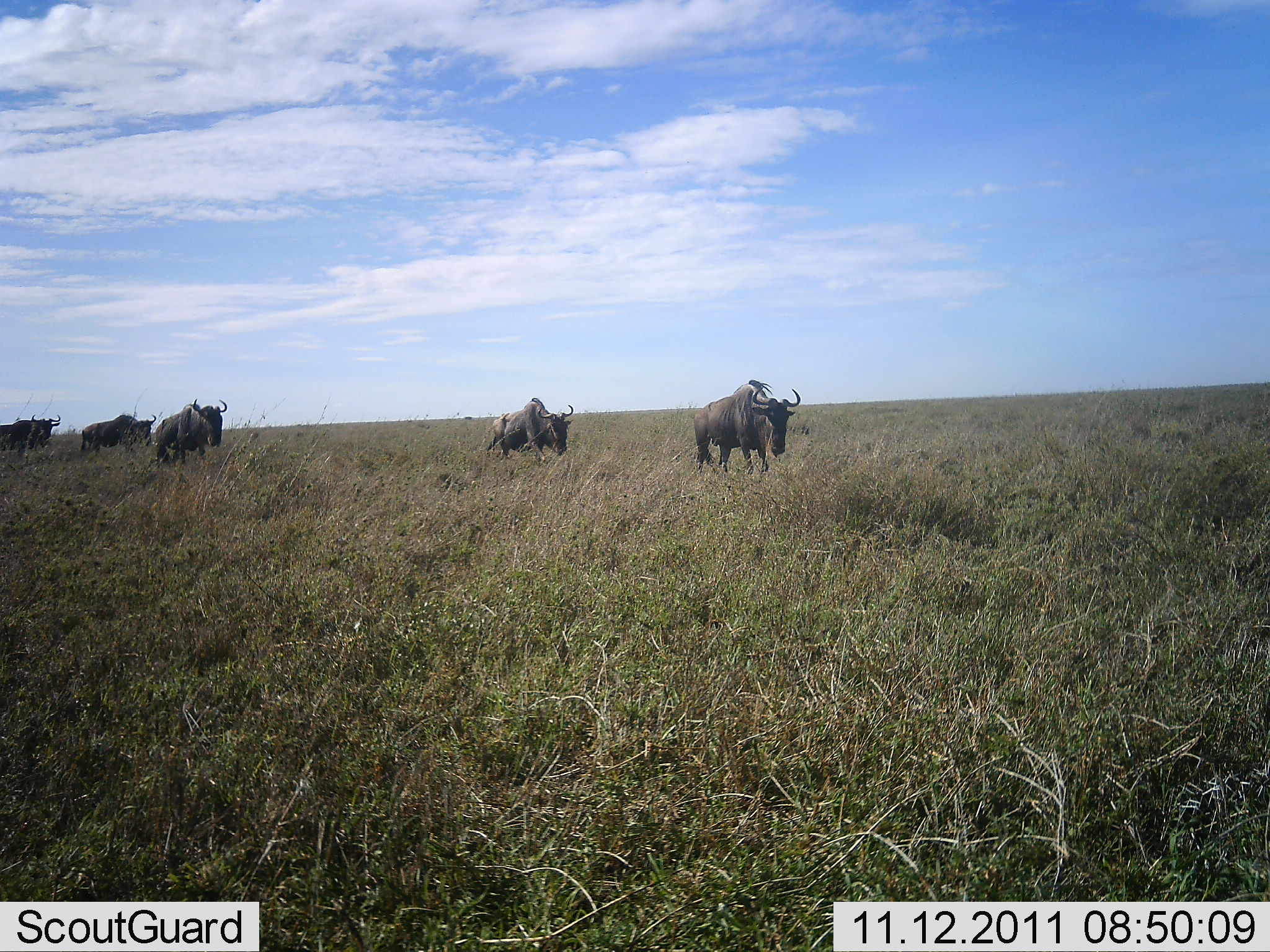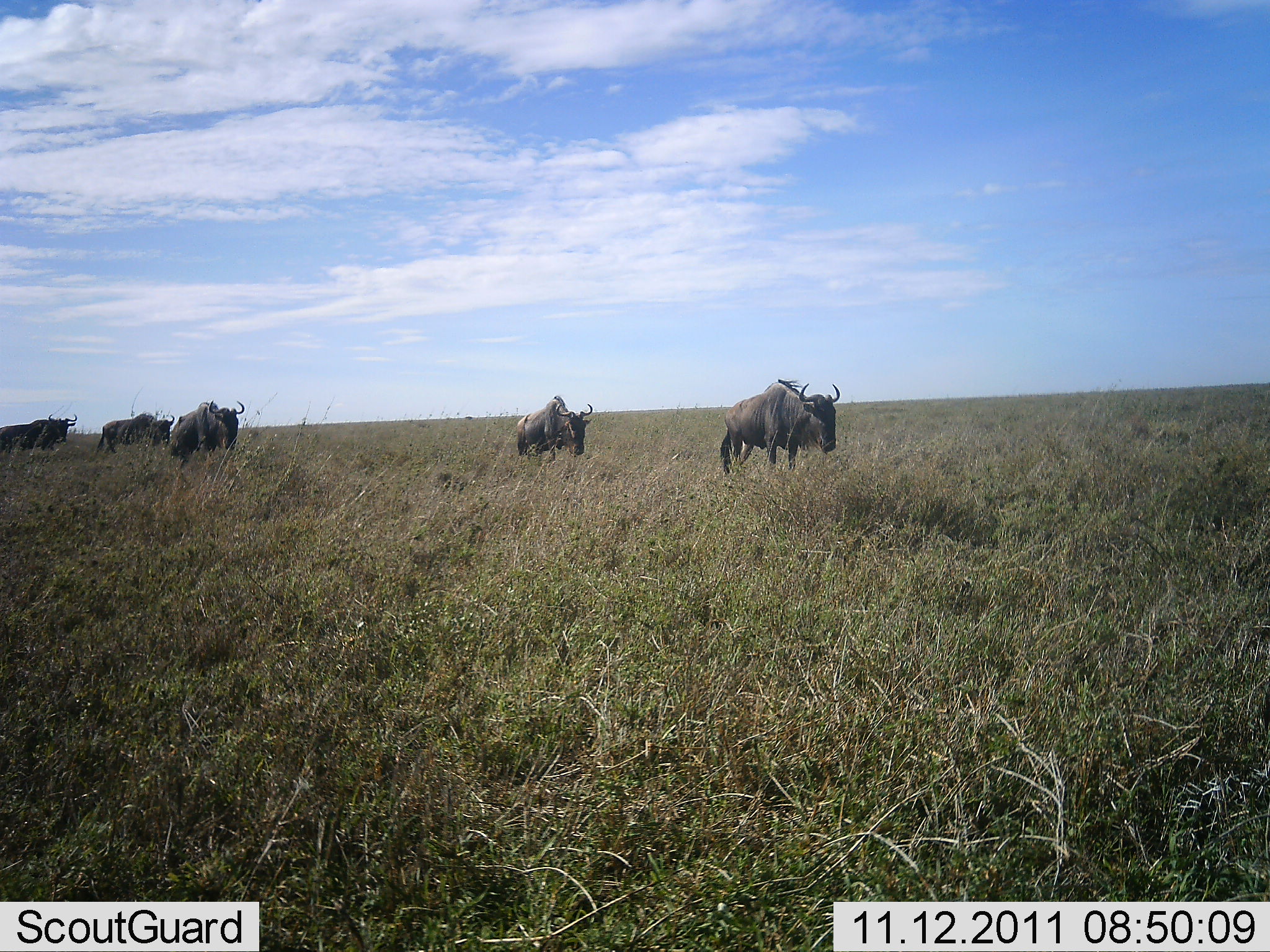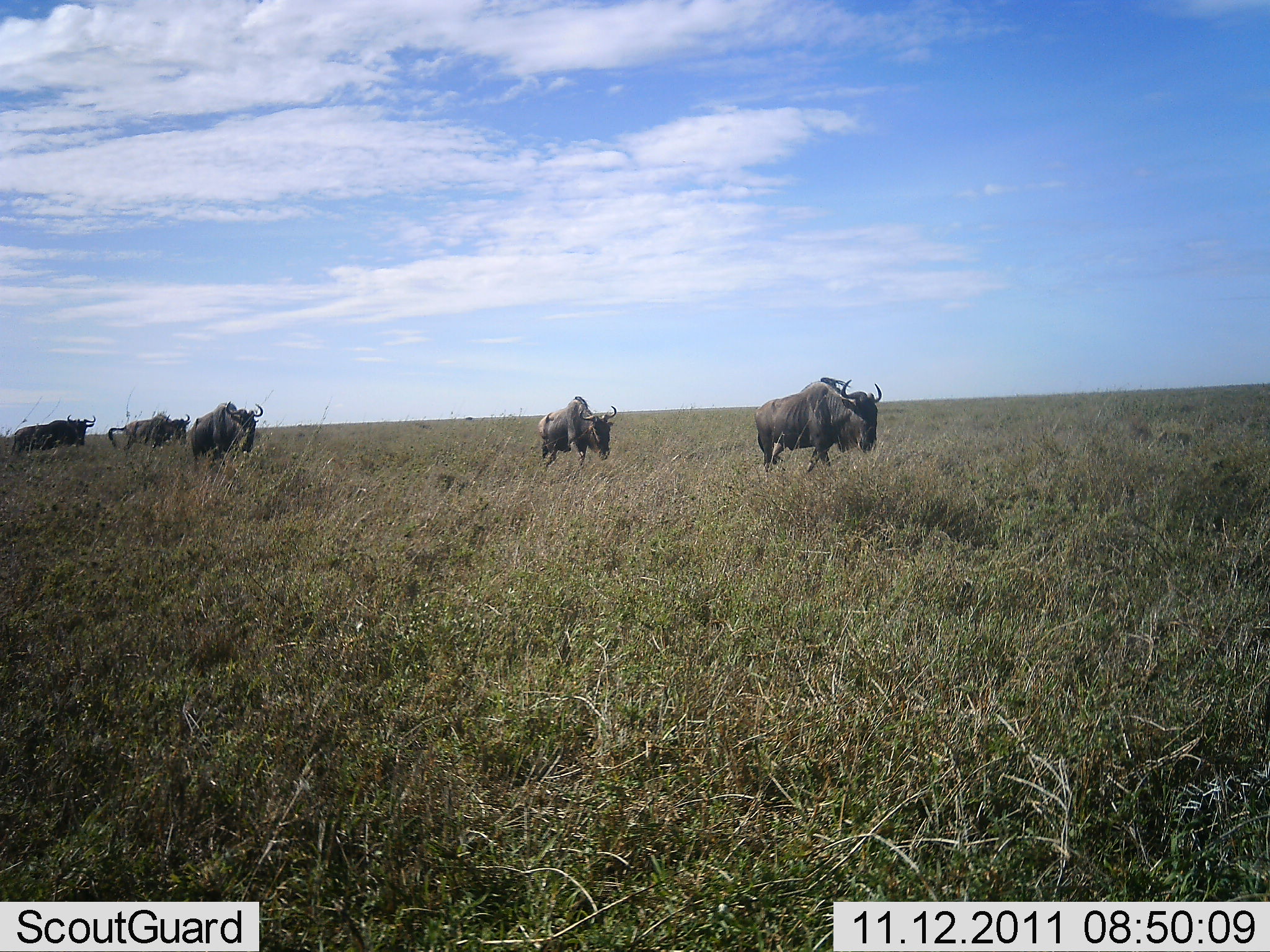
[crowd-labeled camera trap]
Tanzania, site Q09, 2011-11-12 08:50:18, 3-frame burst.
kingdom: Animalia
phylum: Chordata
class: Mammalia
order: Artiodactyla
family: Bovidae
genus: Connochaetes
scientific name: Connochaetes taurinus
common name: blue wildebeest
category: wildebeest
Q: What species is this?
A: Wildebeest (blue wildebeest) (Connochaetes taurinus).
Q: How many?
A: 5.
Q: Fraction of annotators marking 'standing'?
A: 0%.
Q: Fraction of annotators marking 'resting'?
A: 0%.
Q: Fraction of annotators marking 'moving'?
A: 100%.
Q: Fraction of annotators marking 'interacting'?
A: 0%.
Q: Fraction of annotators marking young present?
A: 0%.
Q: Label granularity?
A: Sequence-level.